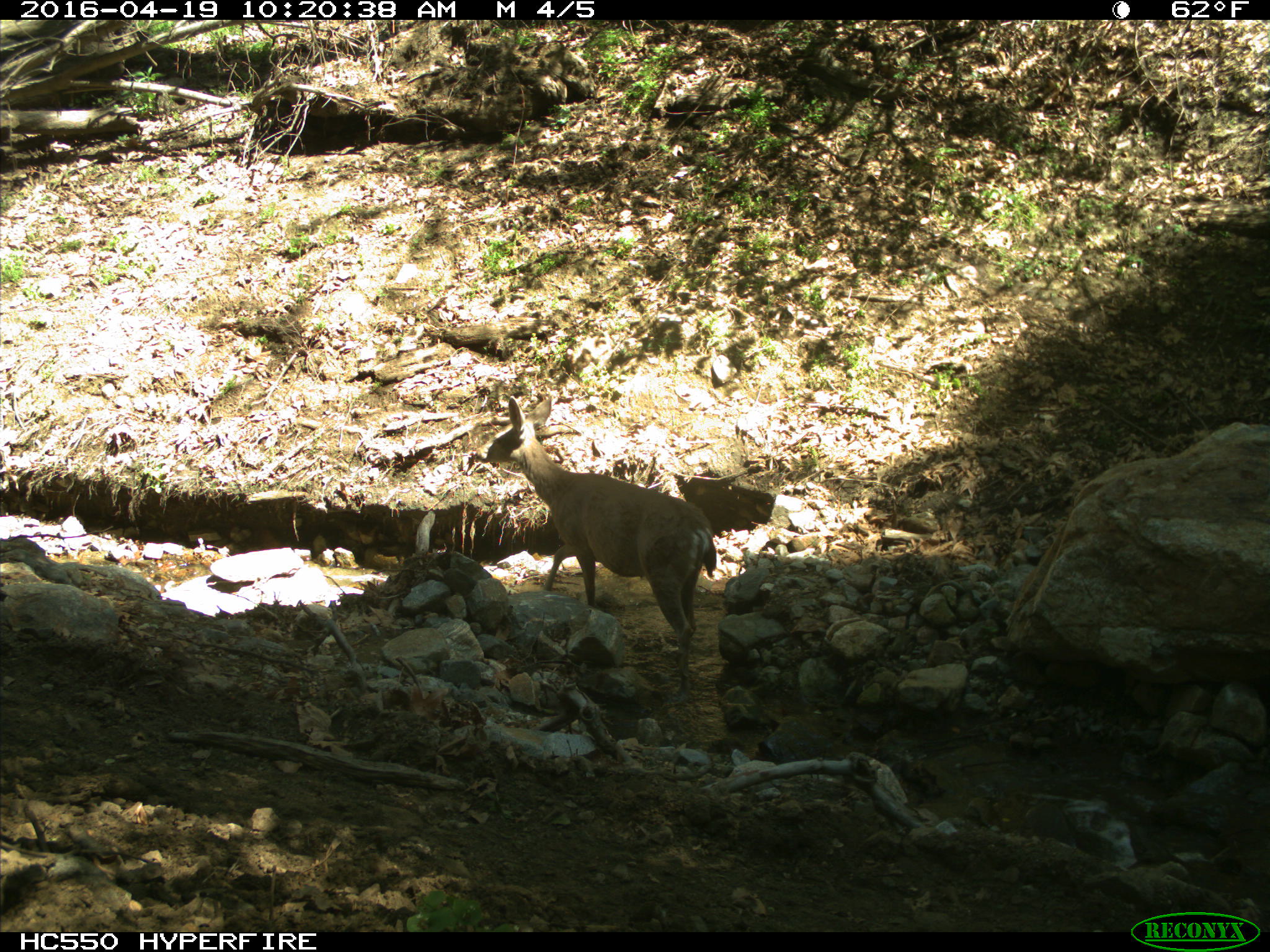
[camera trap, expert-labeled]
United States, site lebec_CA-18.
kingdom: Animalia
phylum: Chordata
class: Mammalia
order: Artiodactyla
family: Cervidae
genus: Odocoileus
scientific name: Odocoileus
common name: deer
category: unidentified deer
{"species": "unidentified deer (deer) (Odocoileus)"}